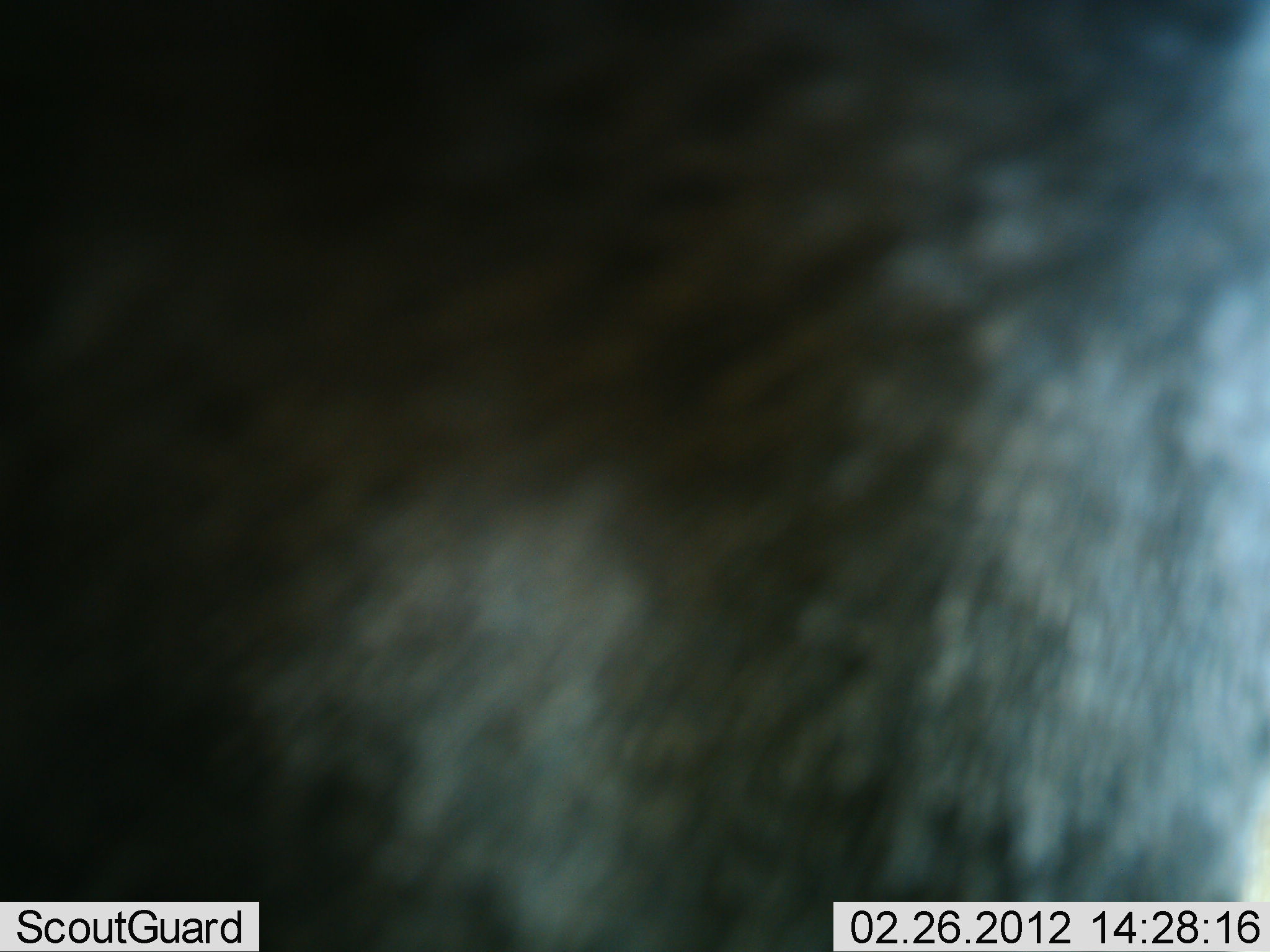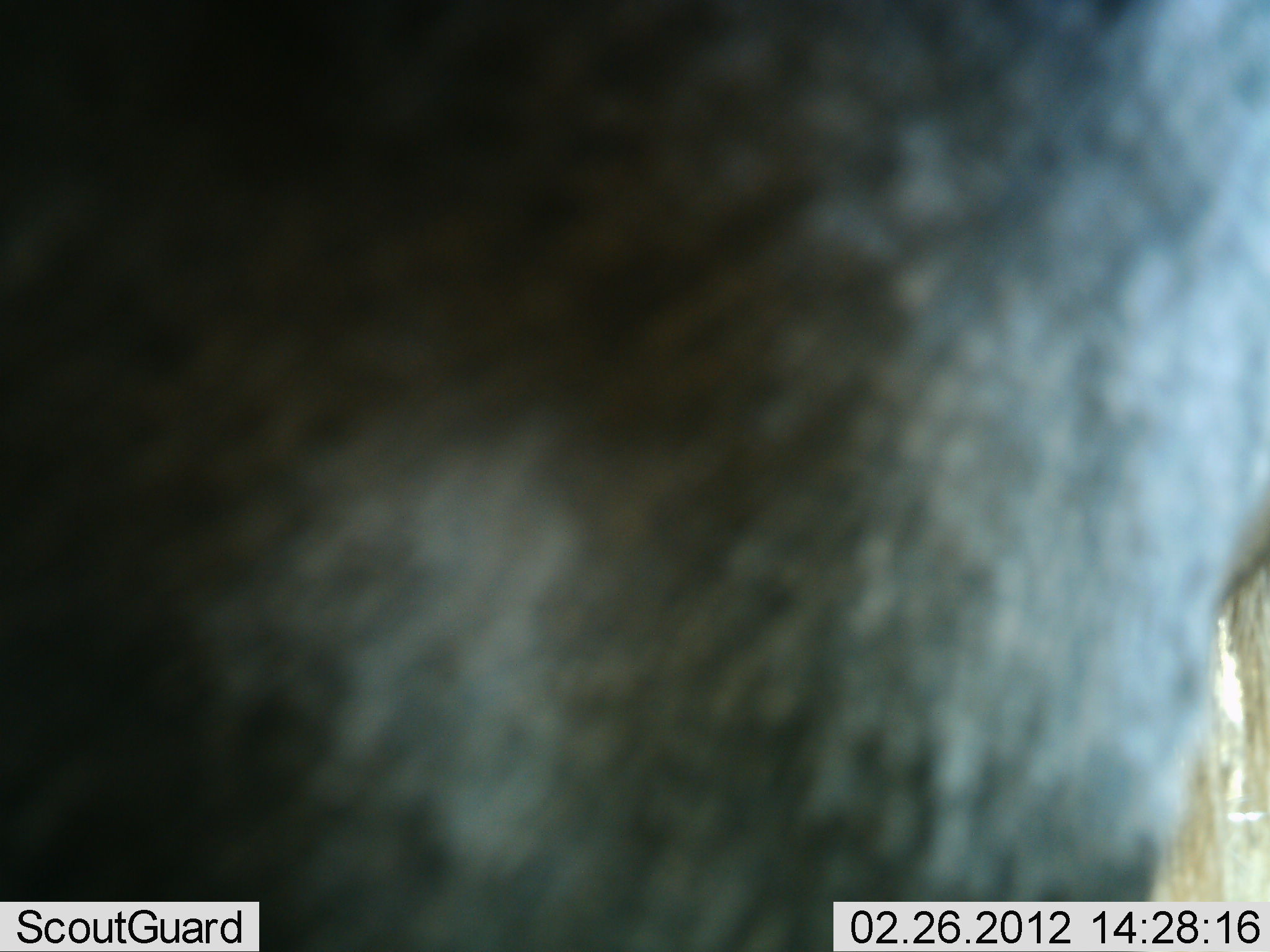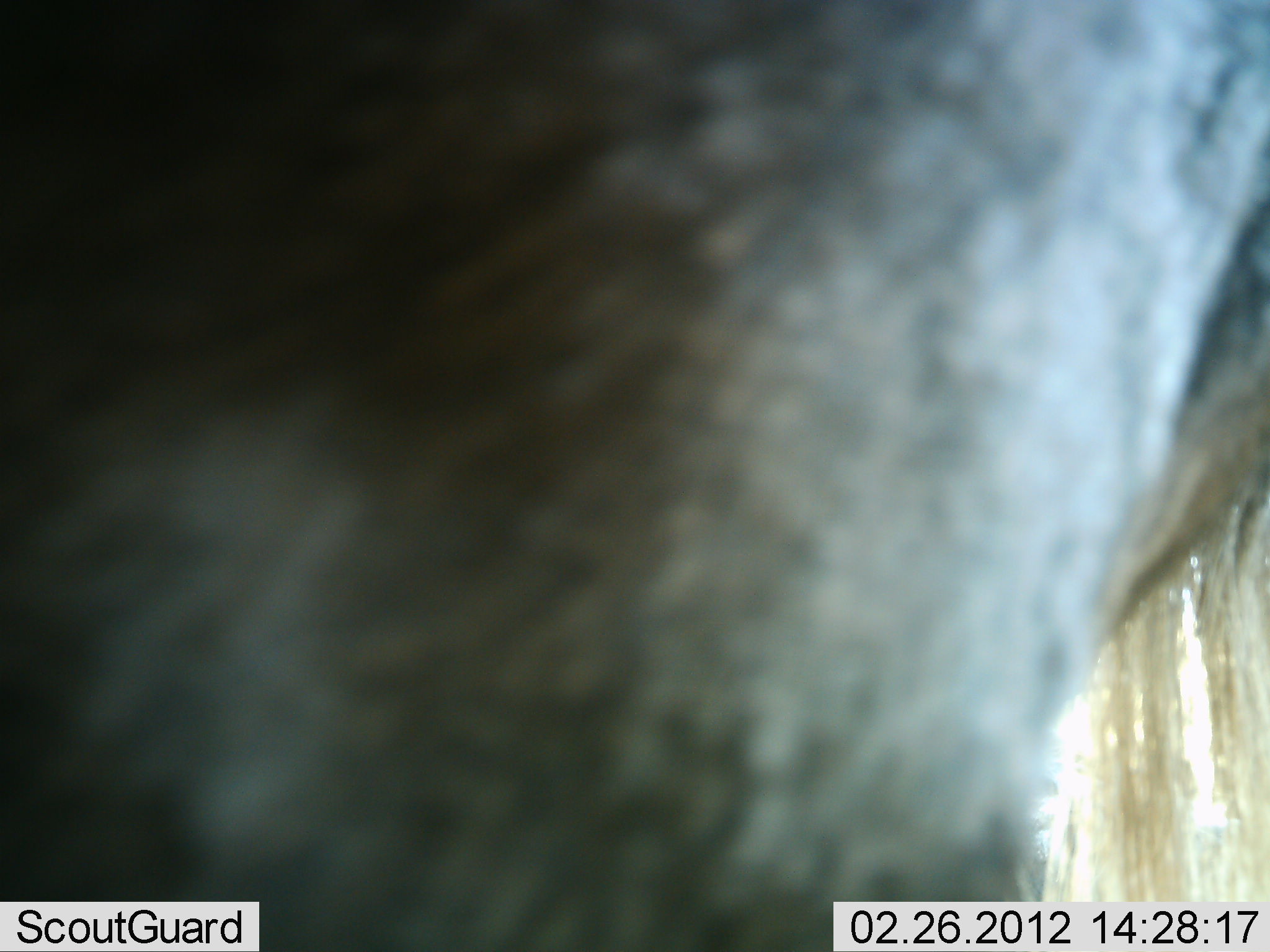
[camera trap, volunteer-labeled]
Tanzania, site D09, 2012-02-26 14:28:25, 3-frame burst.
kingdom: Animalia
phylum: Chordata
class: Mammalia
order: Artiodactyla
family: Bovidae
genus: Connochaetes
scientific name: Connochaetes taurinus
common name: blue wildebeest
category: wildebeest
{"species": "wildebeest (blue wildebeest) (Connochaetes taurinus)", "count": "1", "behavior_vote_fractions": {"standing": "92%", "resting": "0%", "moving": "8%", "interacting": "0%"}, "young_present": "0%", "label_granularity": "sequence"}